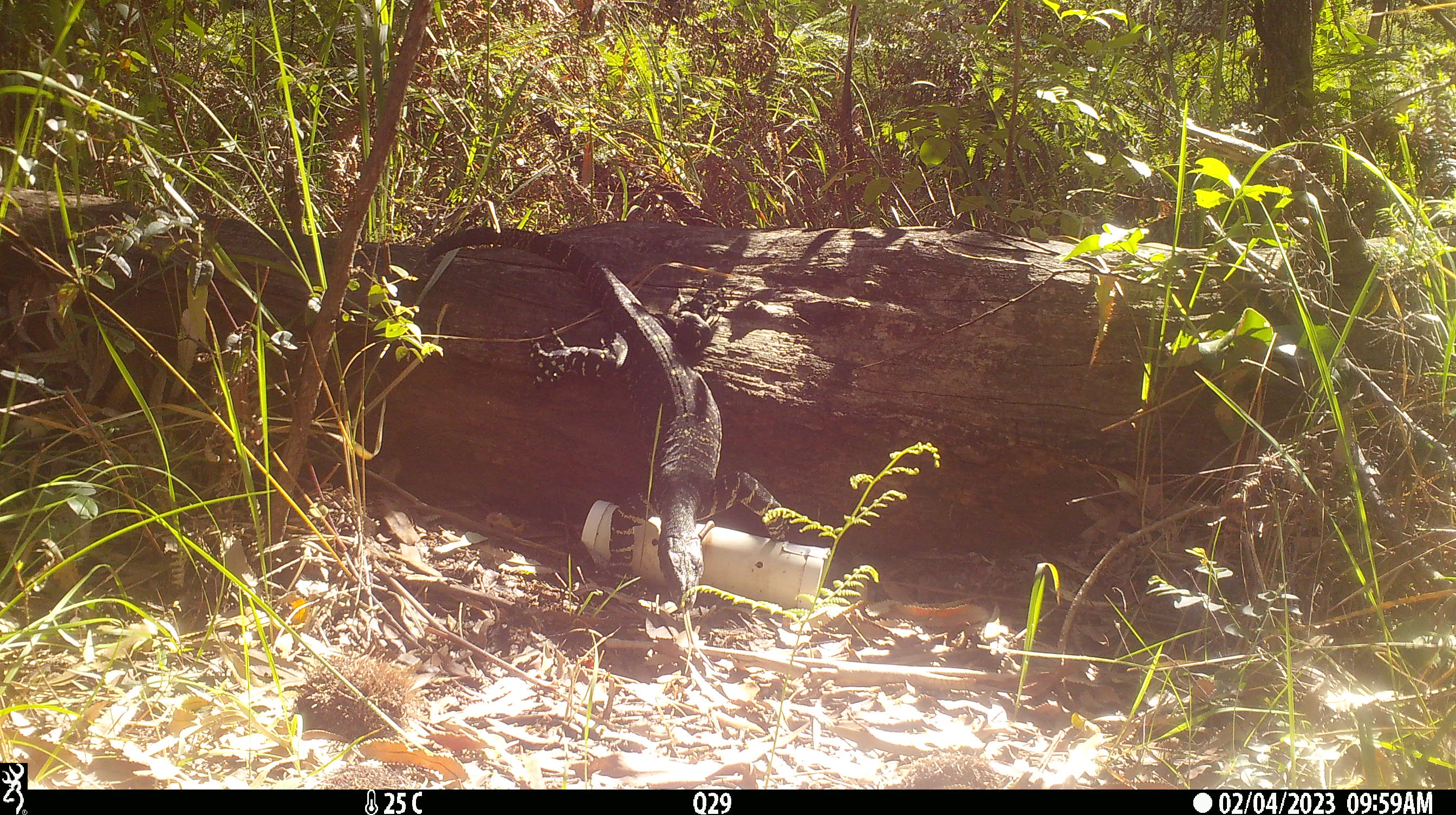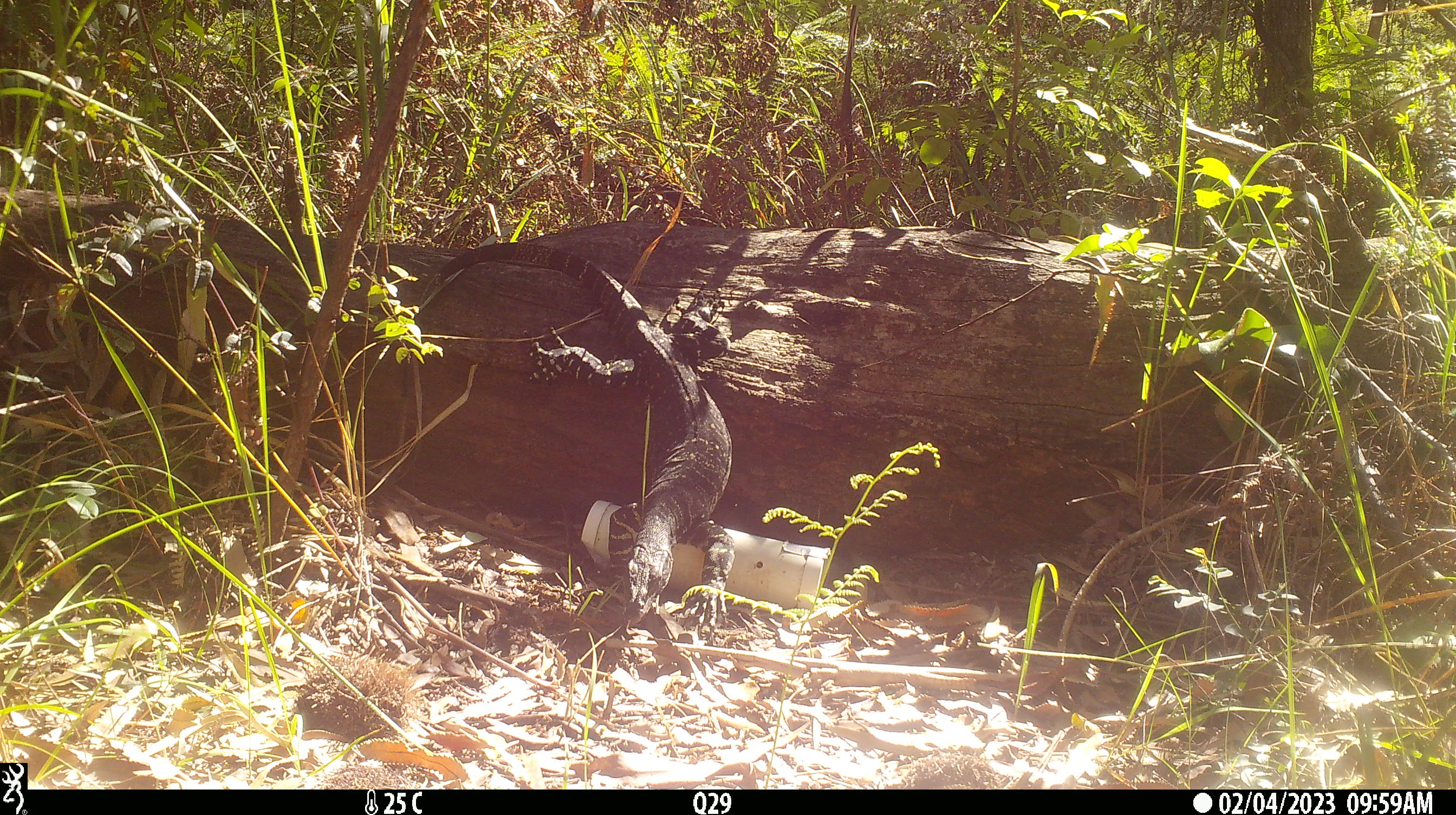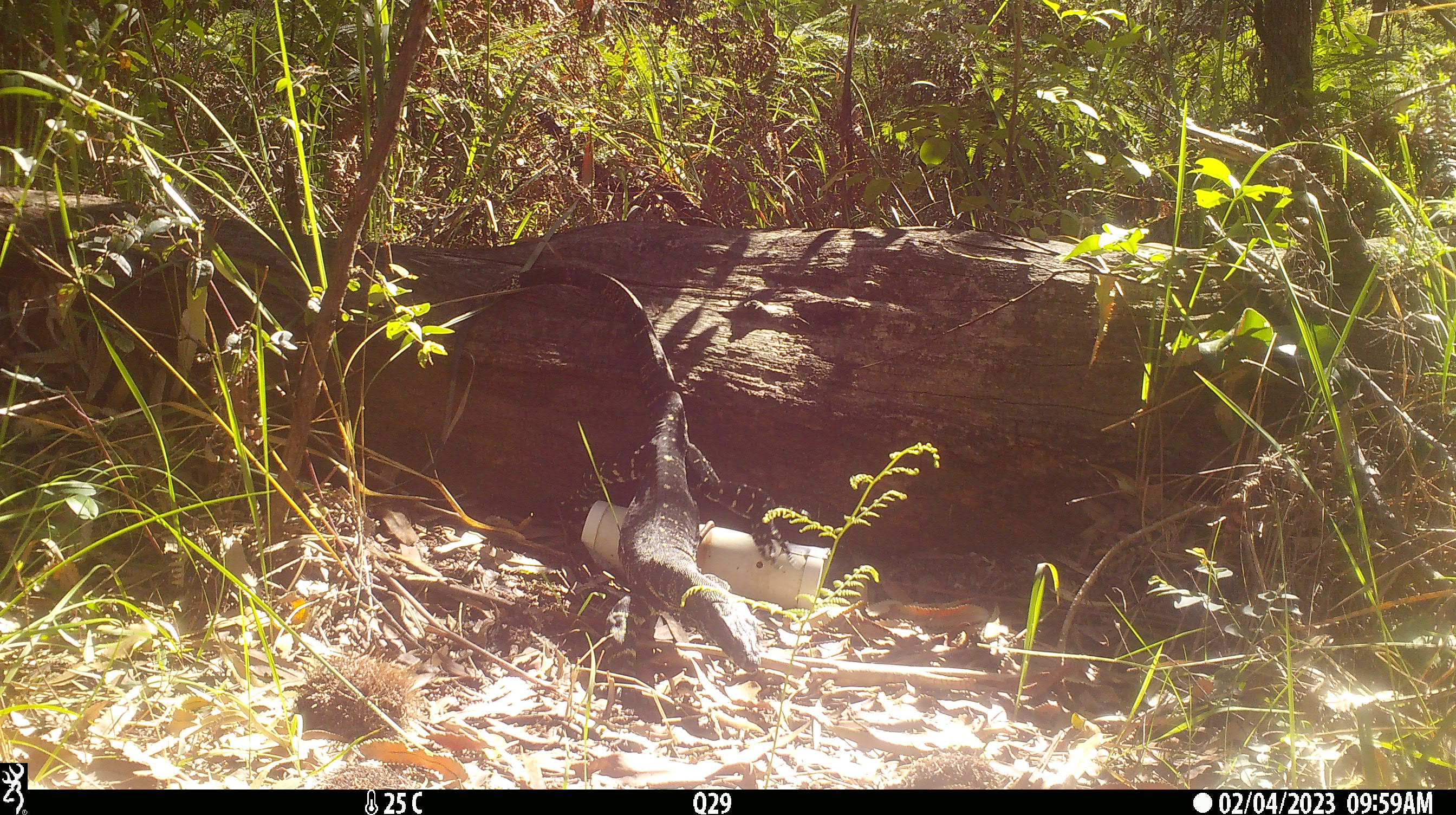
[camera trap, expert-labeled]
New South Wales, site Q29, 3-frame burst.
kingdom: Animalia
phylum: Chordata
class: Reptilia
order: Squamata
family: Varanidae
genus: Varanus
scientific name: Varanus varius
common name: lace monitor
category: goanna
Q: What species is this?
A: Goanna (lace monitor) (Varanus varius).